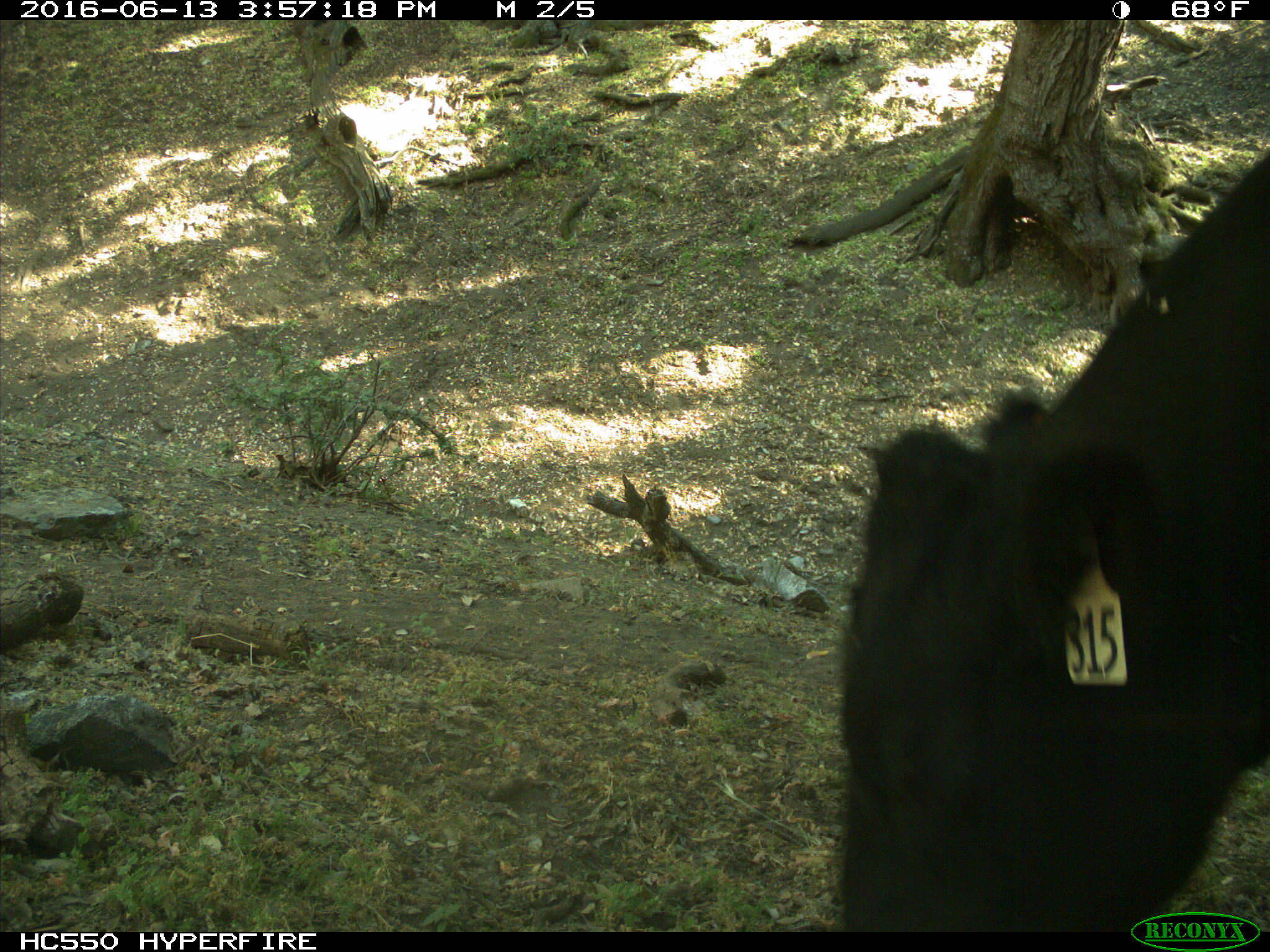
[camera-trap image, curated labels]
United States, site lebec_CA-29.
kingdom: Animalia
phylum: Chordata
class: Mammalia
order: Artiodactyla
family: Bovidae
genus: Bos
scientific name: Bos taurus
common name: domestic cow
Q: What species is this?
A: Bos taurus (domestic cow).